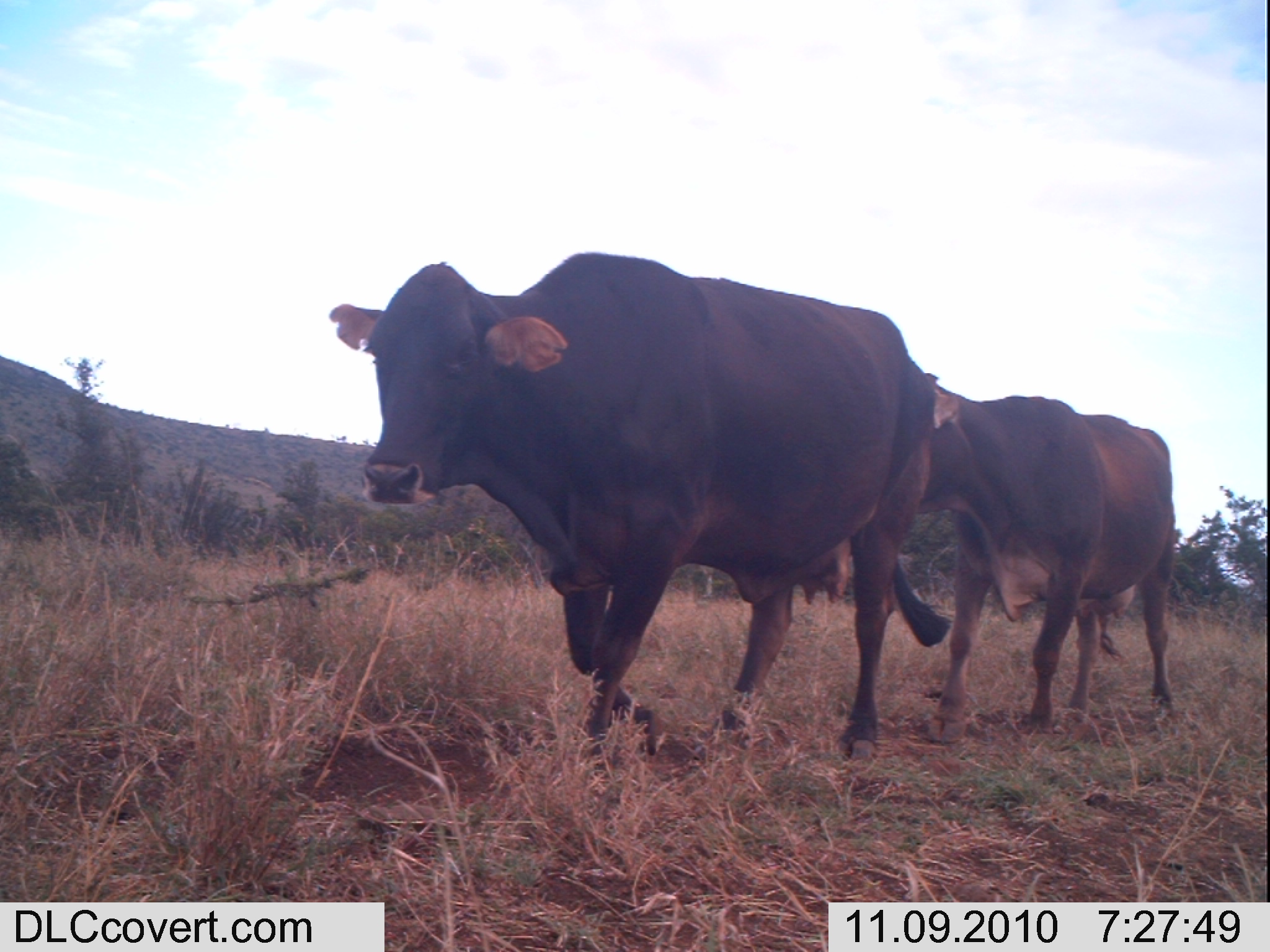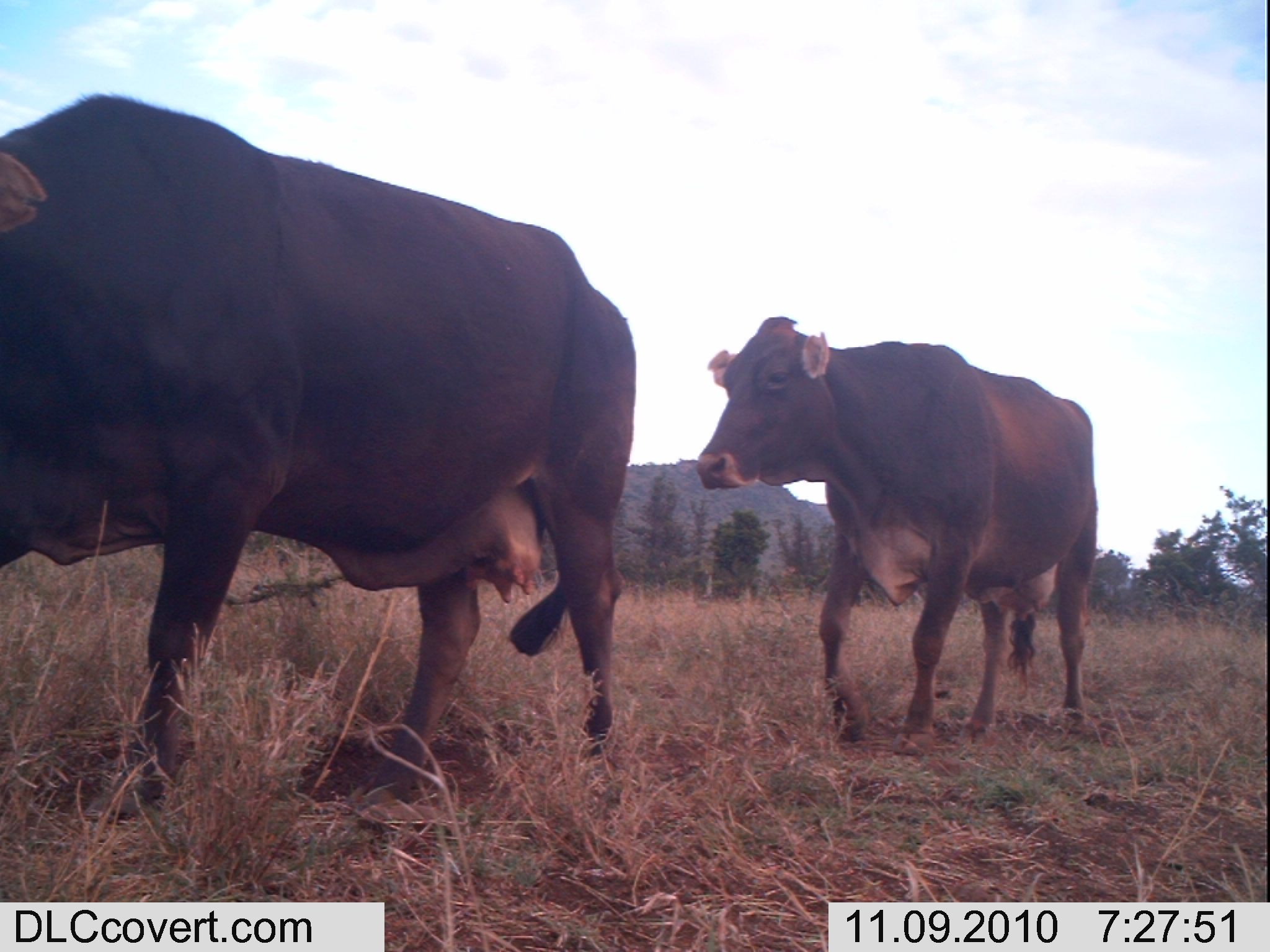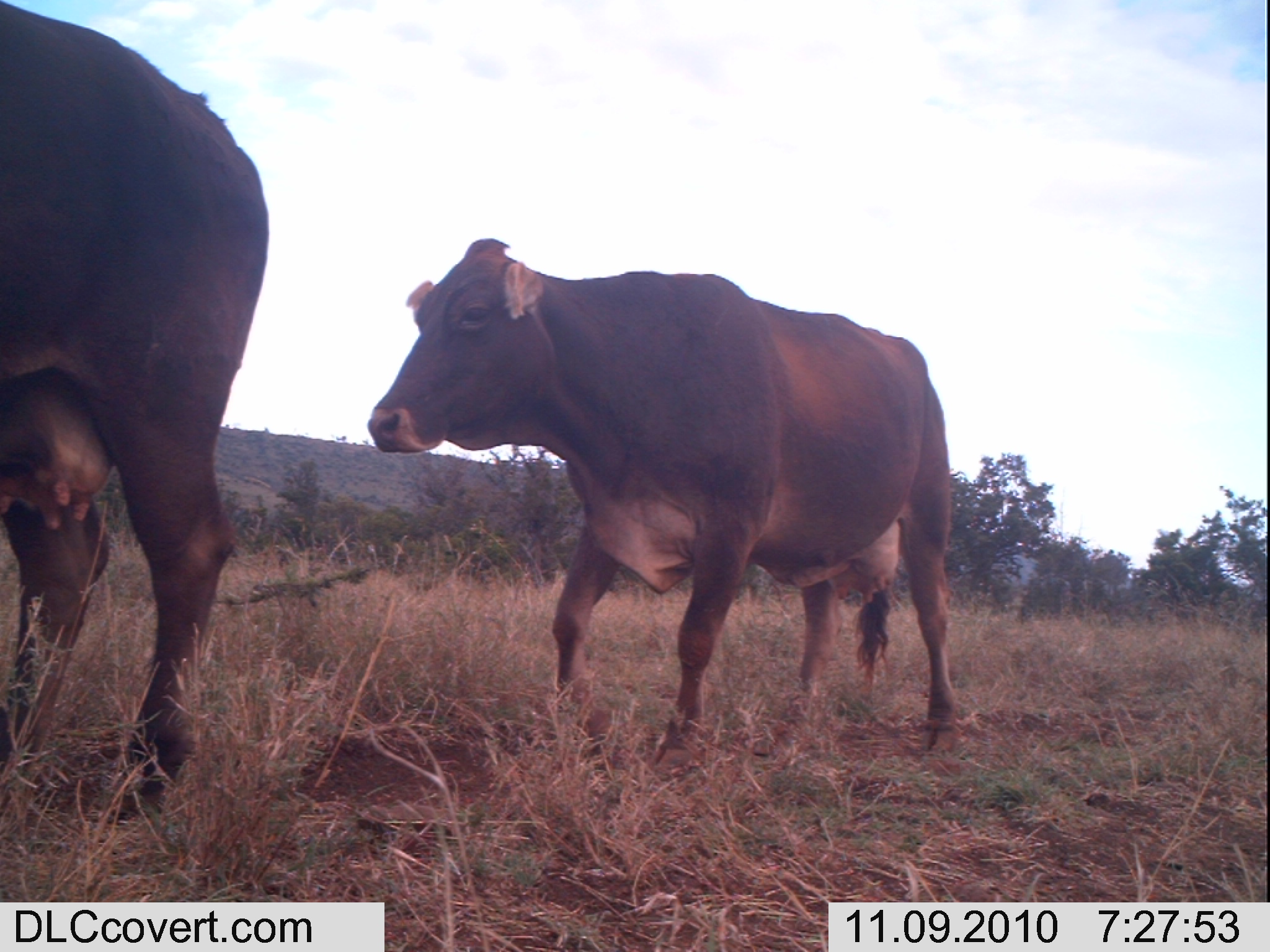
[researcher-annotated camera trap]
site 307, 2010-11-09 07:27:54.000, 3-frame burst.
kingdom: Animalia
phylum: Chordata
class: Mammalia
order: Artiodactyla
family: Bovidae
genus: Bos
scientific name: Bos taurus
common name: domestic cattle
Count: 2.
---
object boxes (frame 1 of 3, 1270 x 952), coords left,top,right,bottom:
bos taurus: 328,250,936,779; 914,369,1178,745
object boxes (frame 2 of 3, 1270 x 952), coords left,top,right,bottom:
bos taurus: 1,90,635,831; 692,310,1098,758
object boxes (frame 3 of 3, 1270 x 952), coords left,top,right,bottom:
bos taurus: 365,234,961,774; 1,1,269,823